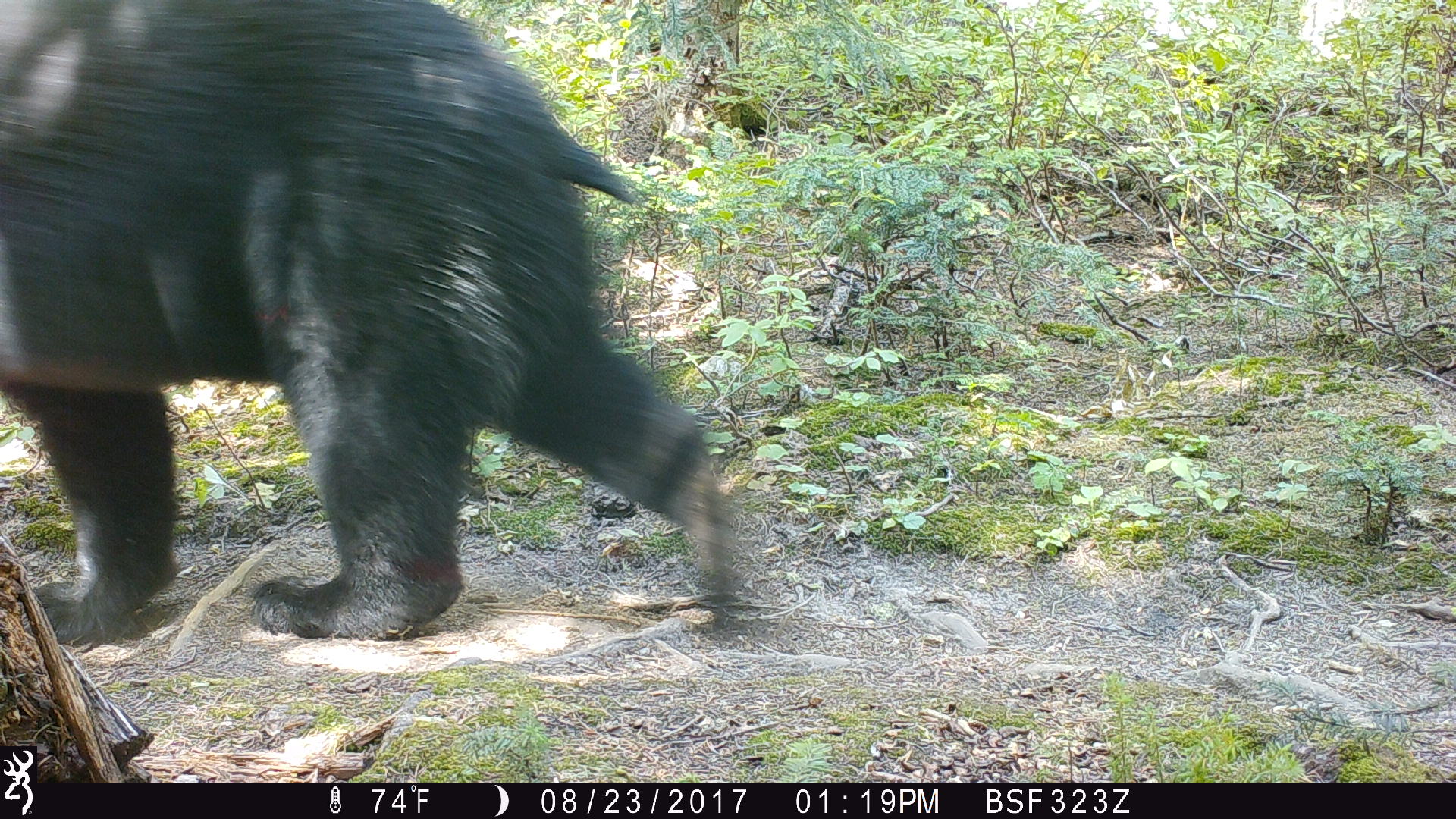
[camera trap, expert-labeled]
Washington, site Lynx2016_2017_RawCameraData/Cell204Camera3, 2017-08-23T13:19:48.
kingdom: Animalia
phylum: Chordata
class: Mammalia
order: Carnivora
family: Ursidae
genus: Ursus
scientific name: Ursus americanus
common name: american black bear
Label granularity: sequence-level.